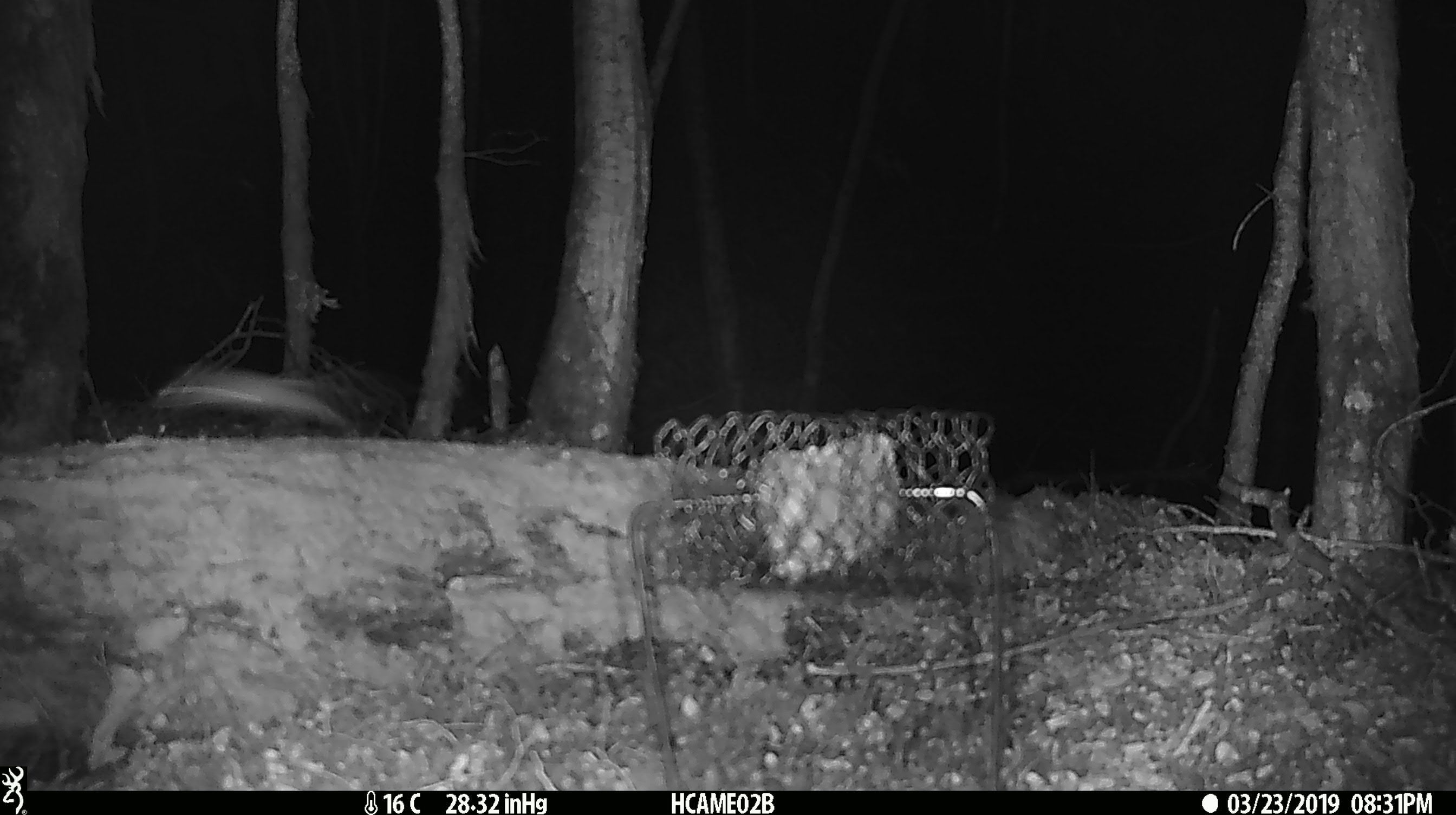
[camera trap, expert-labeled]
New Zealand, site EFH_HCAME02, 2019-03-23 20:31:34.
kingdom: Animalia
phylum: Chordata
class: Mammalia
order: Rodentia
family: Muridae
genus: Mus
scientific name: Mus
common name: mouse